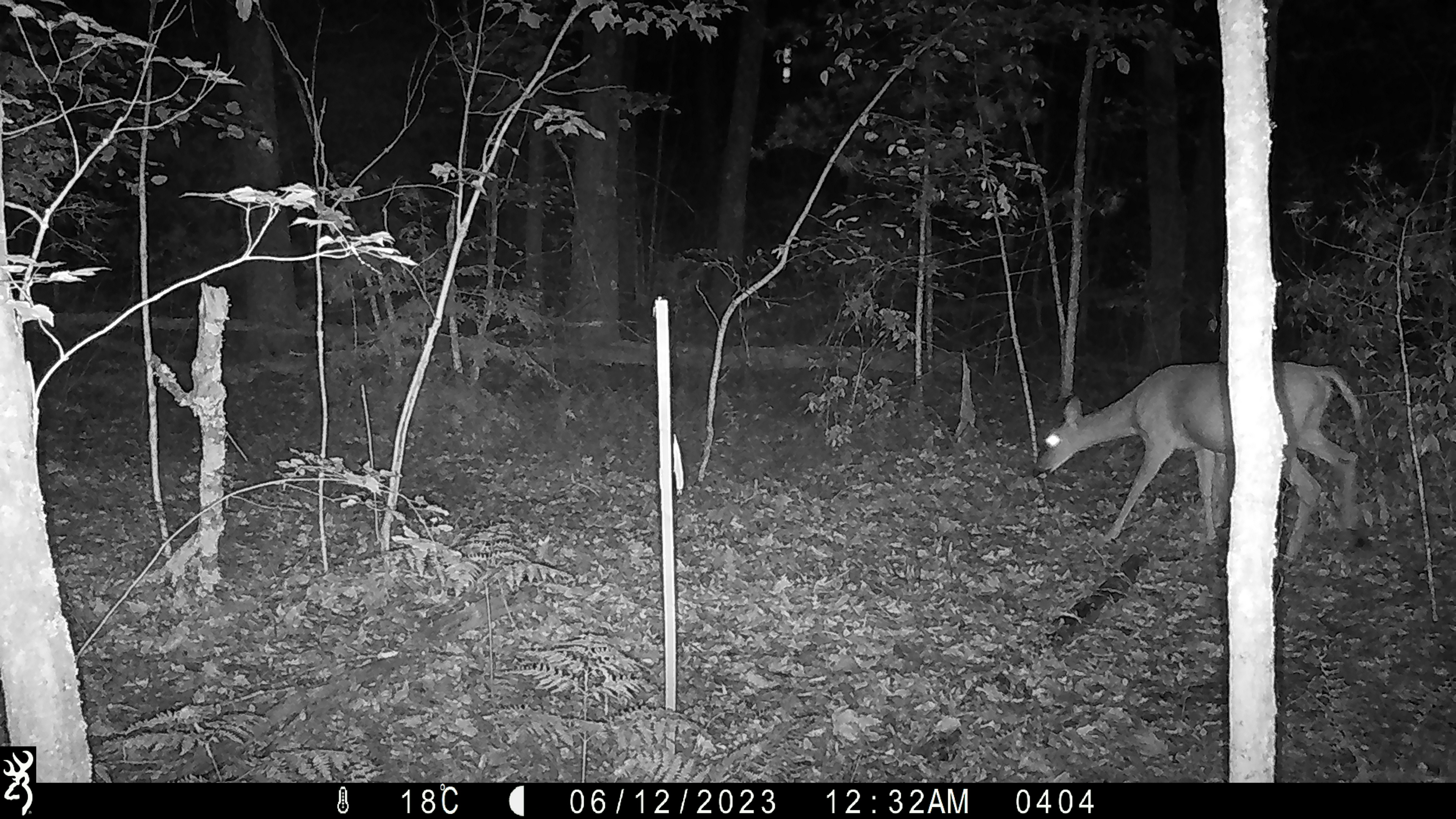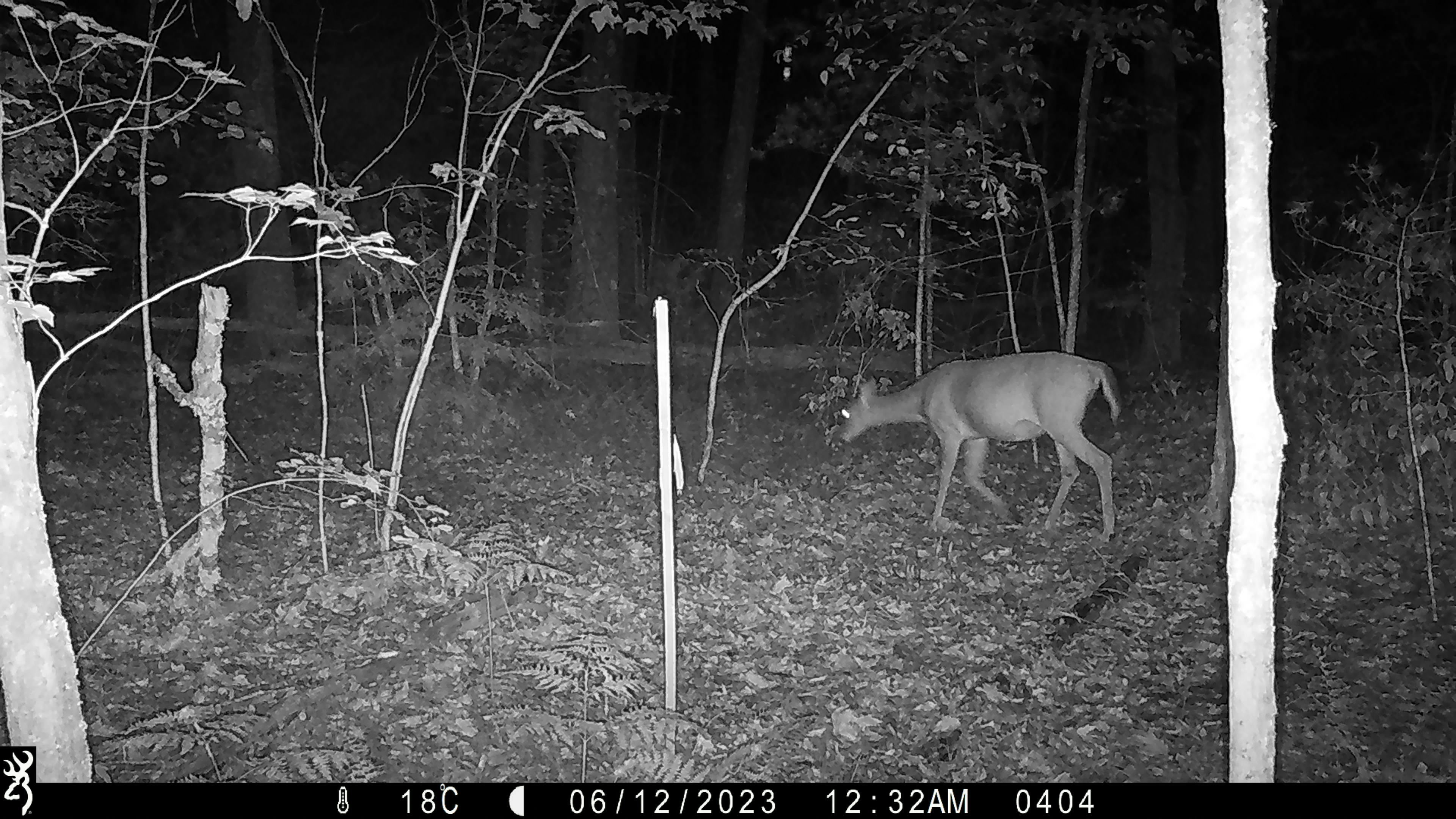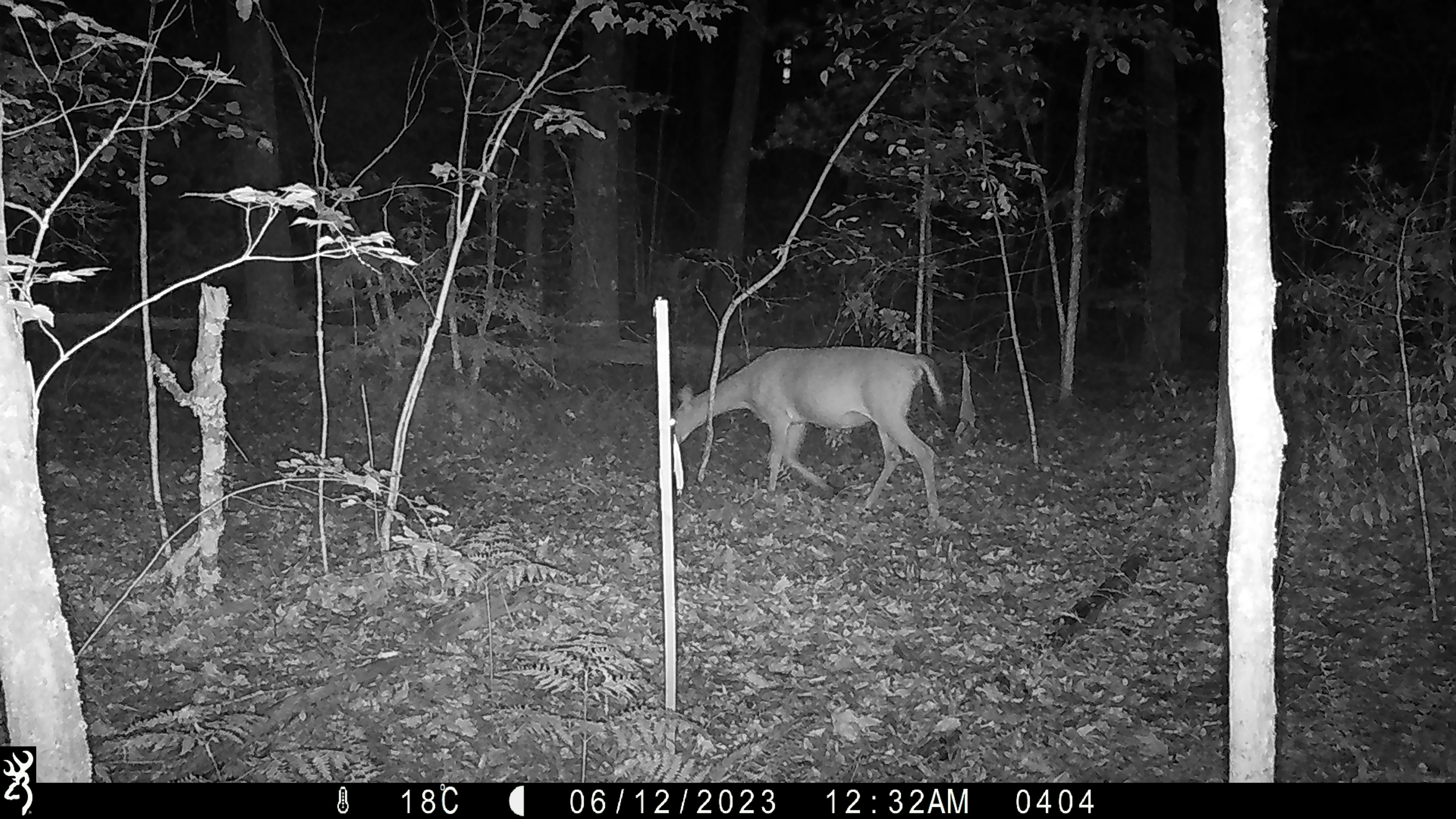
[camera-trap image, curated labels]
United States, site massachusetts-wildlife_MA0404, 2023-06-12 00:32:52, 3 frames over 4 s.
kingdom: Animalia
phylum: Chordata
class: Mammalia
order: Artiodactyla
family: Cervidae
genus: Odocoileus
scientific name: Odocoileus virginianus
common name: white-tailed deer